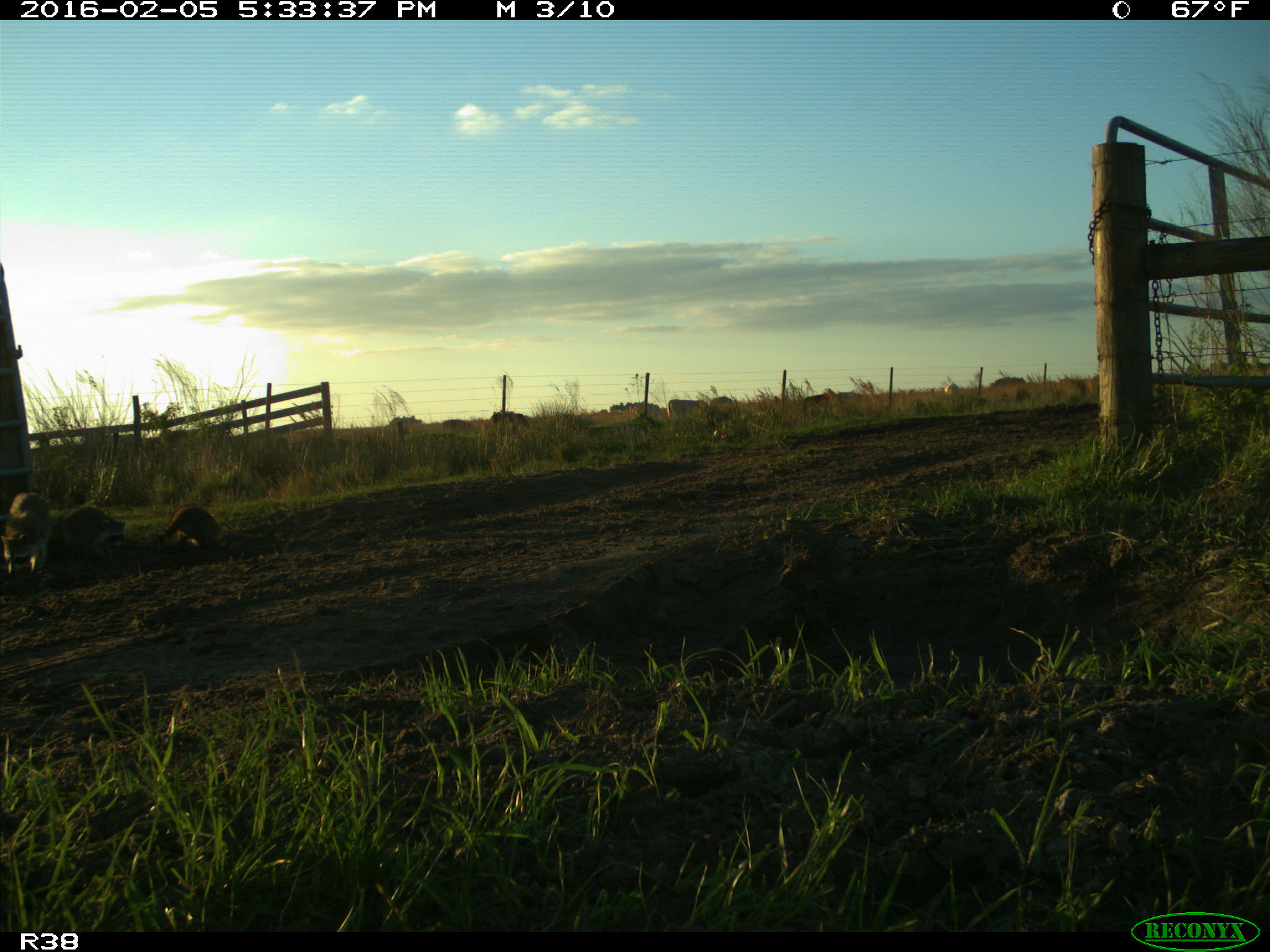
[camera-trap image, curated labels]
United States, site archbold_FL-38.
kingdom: Animalia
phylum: Chordata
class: Mammalia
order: Carnivora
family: Procyonidae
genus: Procyon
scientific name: Procyon lotor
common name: common raccoon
Procyon lotor (common raccoon).